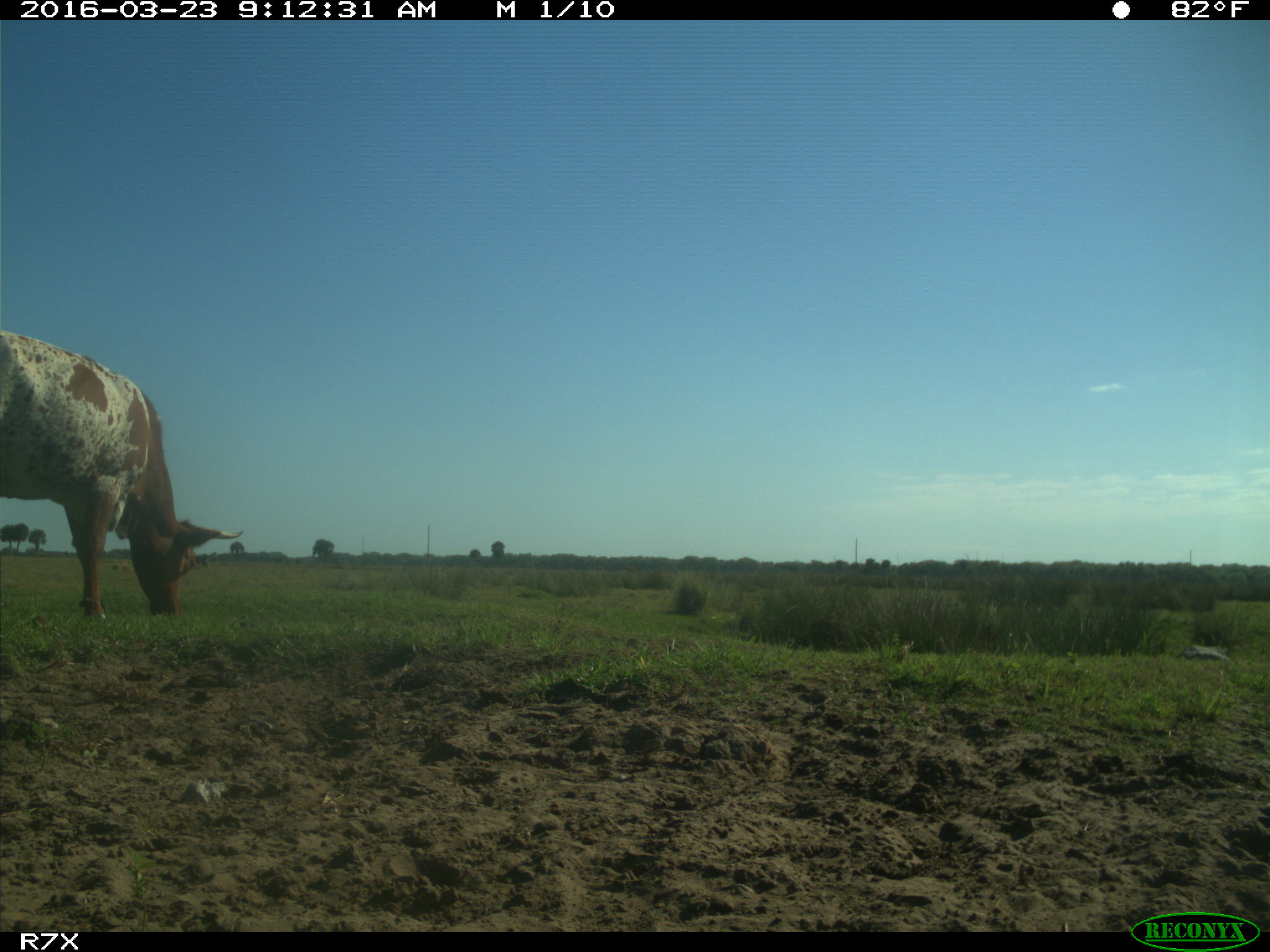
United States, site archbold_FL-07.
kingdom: Animalia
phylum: Chordata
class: Mammalia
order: Artiodactyla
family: Bovidae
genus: Bos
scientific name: Bos taurus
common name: domestic cow